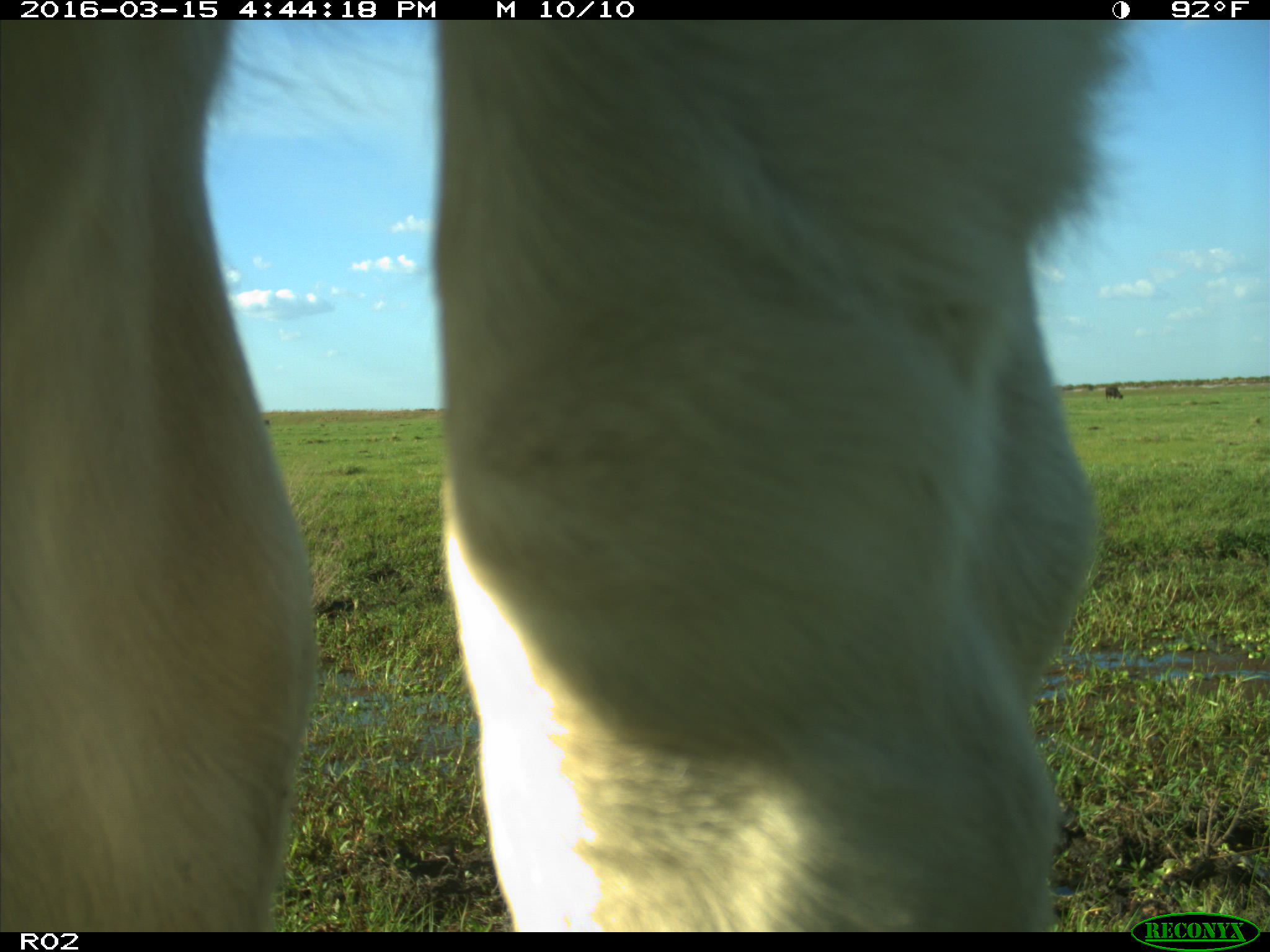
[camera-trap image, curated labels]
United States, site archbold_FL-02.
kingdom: Animalia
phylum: Chordata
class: Mammalia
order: Artiodactyla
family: Bovidae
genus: Bos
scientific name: Bos taurus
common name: domestic cow